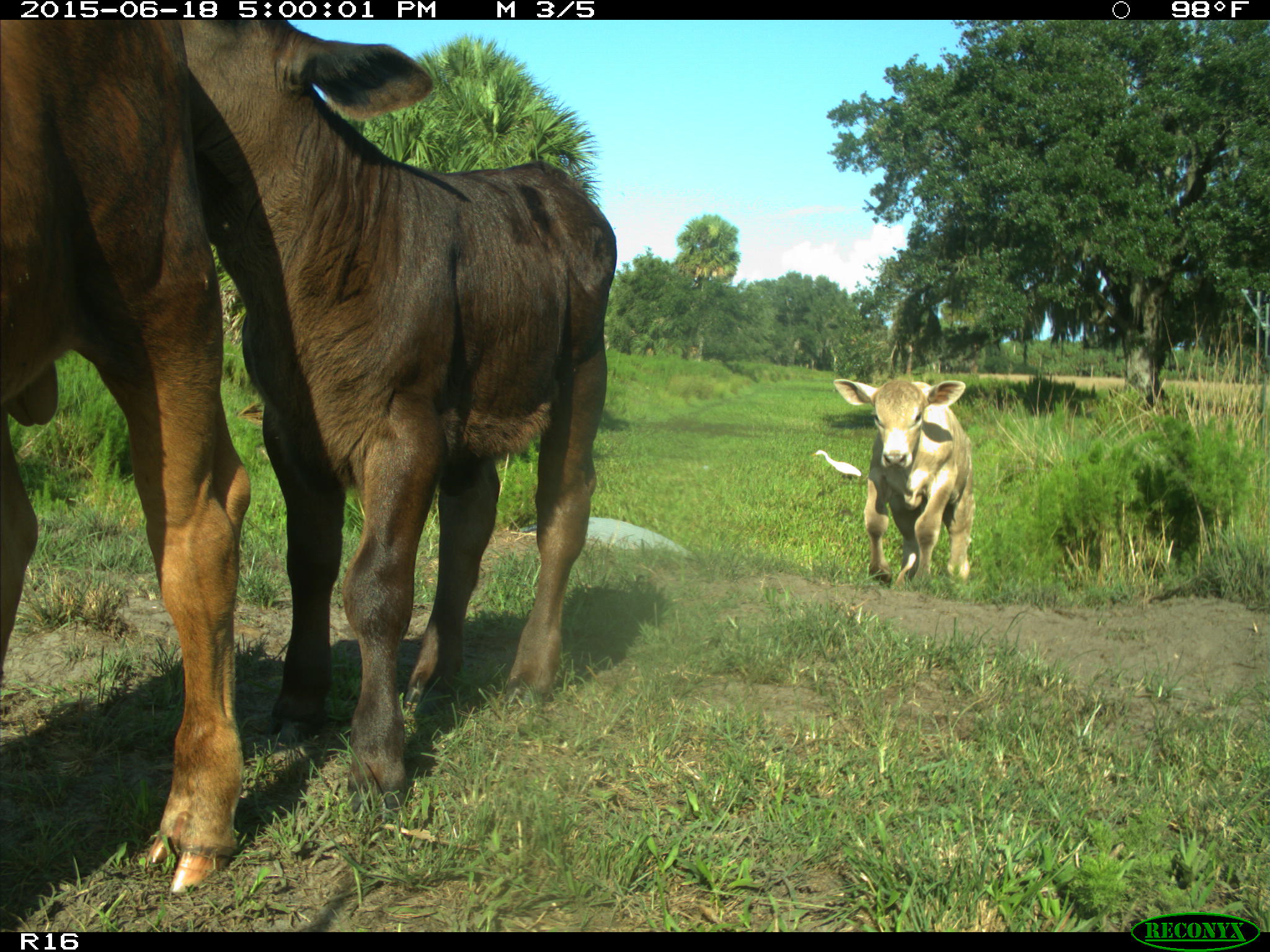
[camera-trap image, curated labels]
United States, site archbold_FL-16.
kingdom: Animalia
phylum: Chordata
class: Mammalia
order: Artiodactyla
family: Bovidae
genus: Bos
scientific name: Bos taurus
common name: domestic cow